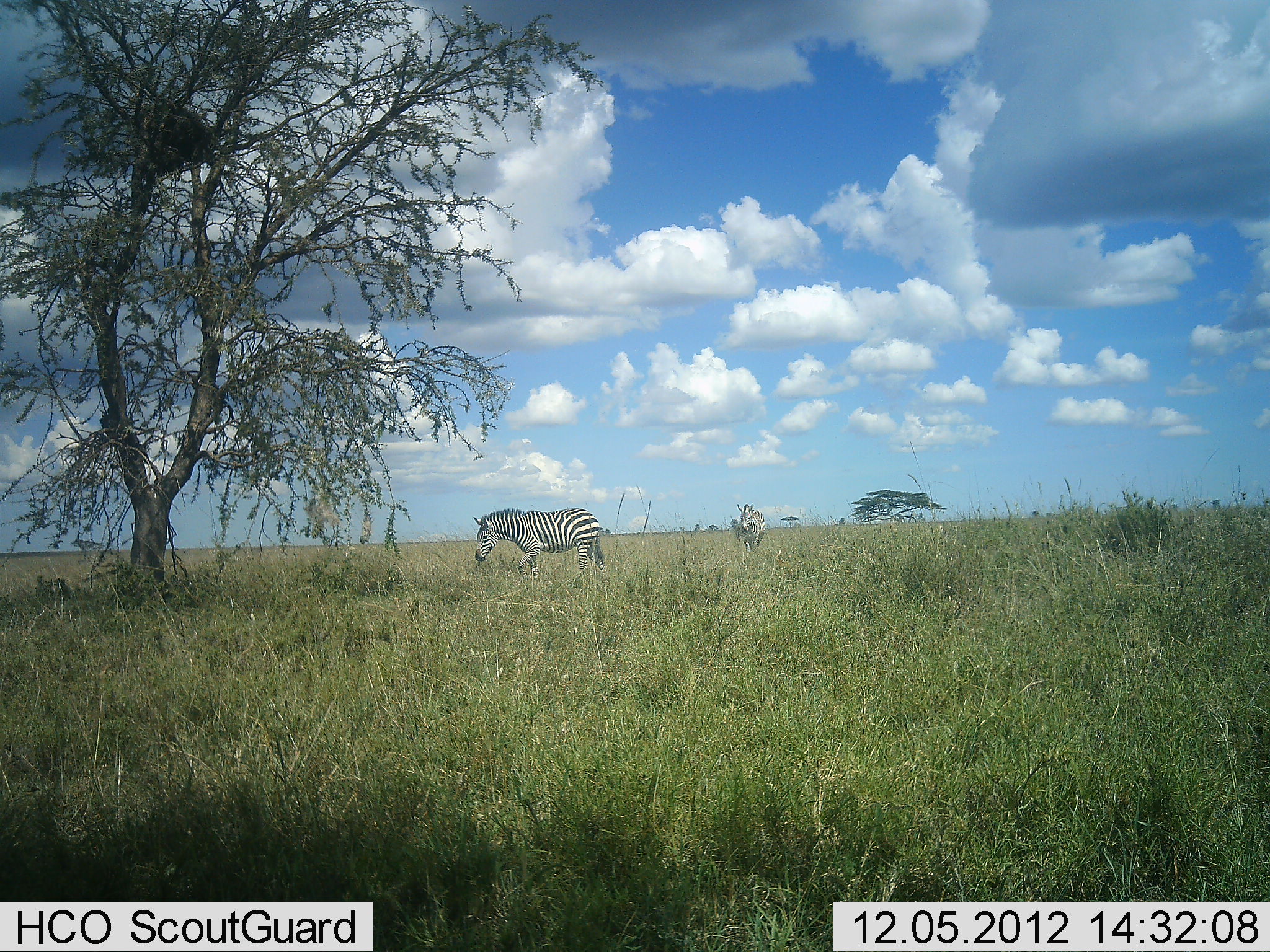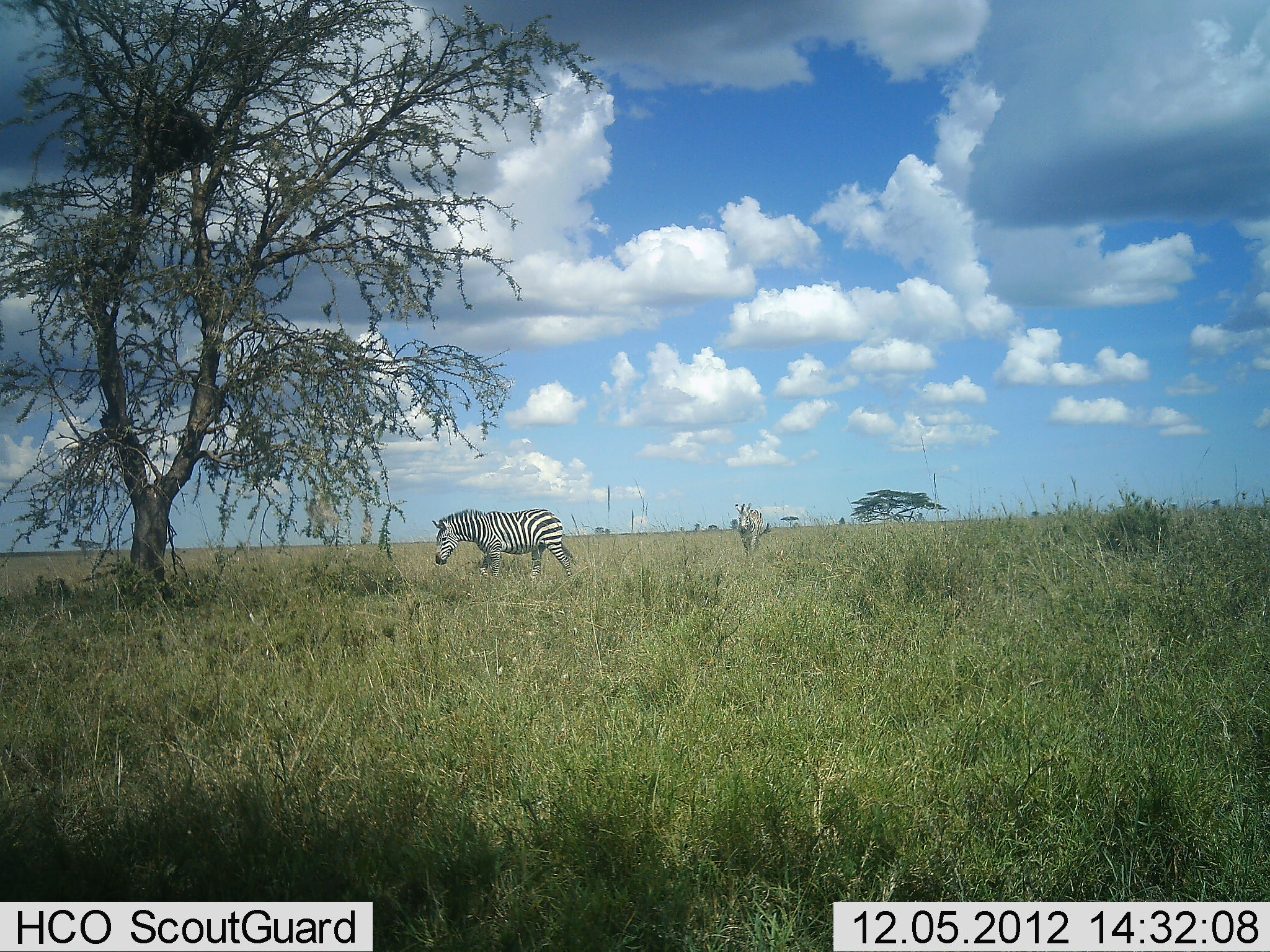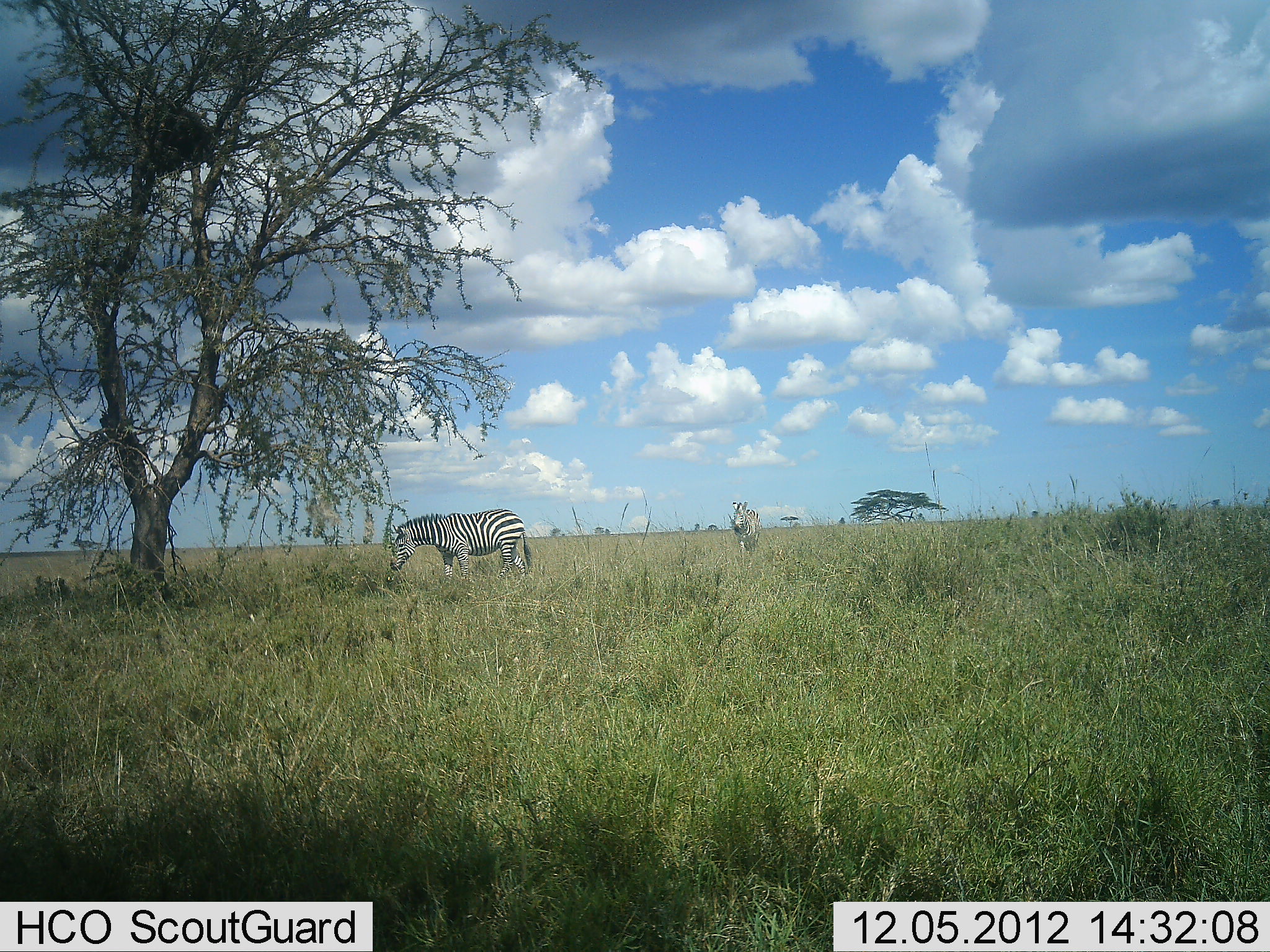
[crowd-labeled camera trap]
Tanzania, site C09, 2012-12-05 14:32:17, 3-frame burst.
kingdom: Animalia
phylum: Chordata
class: Mammalia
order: Perissodactyla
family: Equidae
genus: Equus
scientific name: Equus quagga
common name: plains zebra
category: zebra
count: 2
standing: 0%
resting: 0%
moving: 100%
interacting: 0%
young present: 0%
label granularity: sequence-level